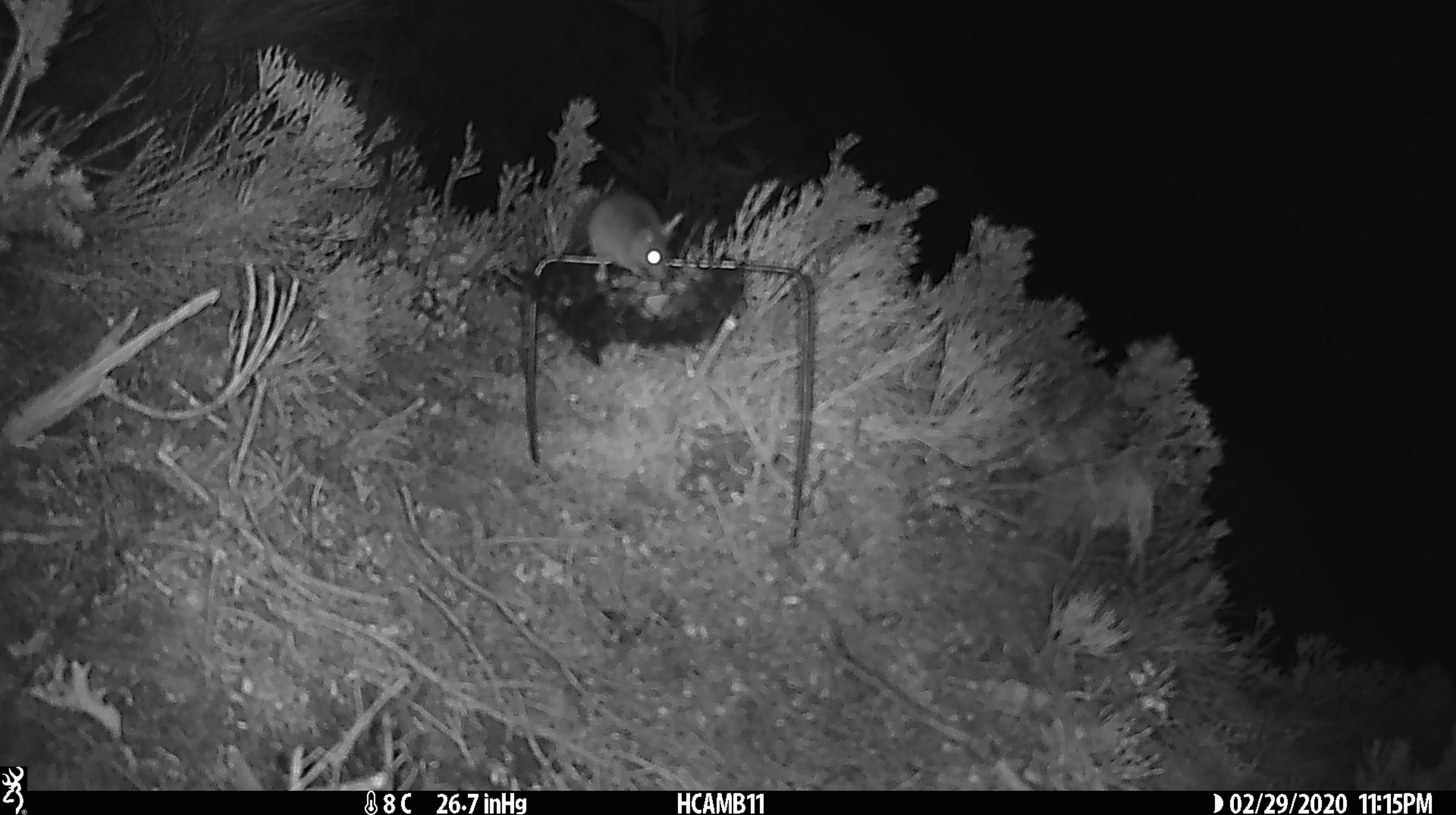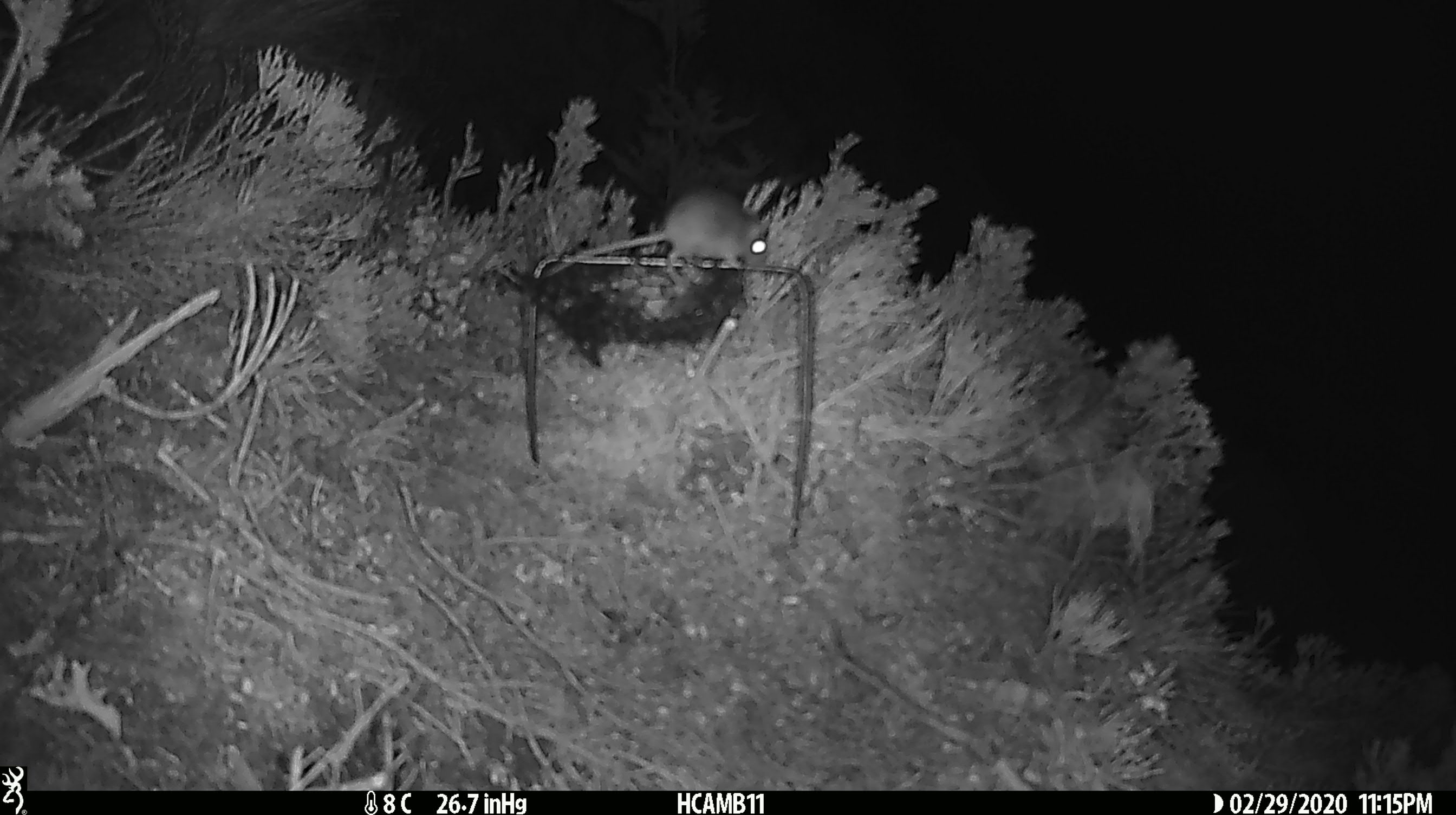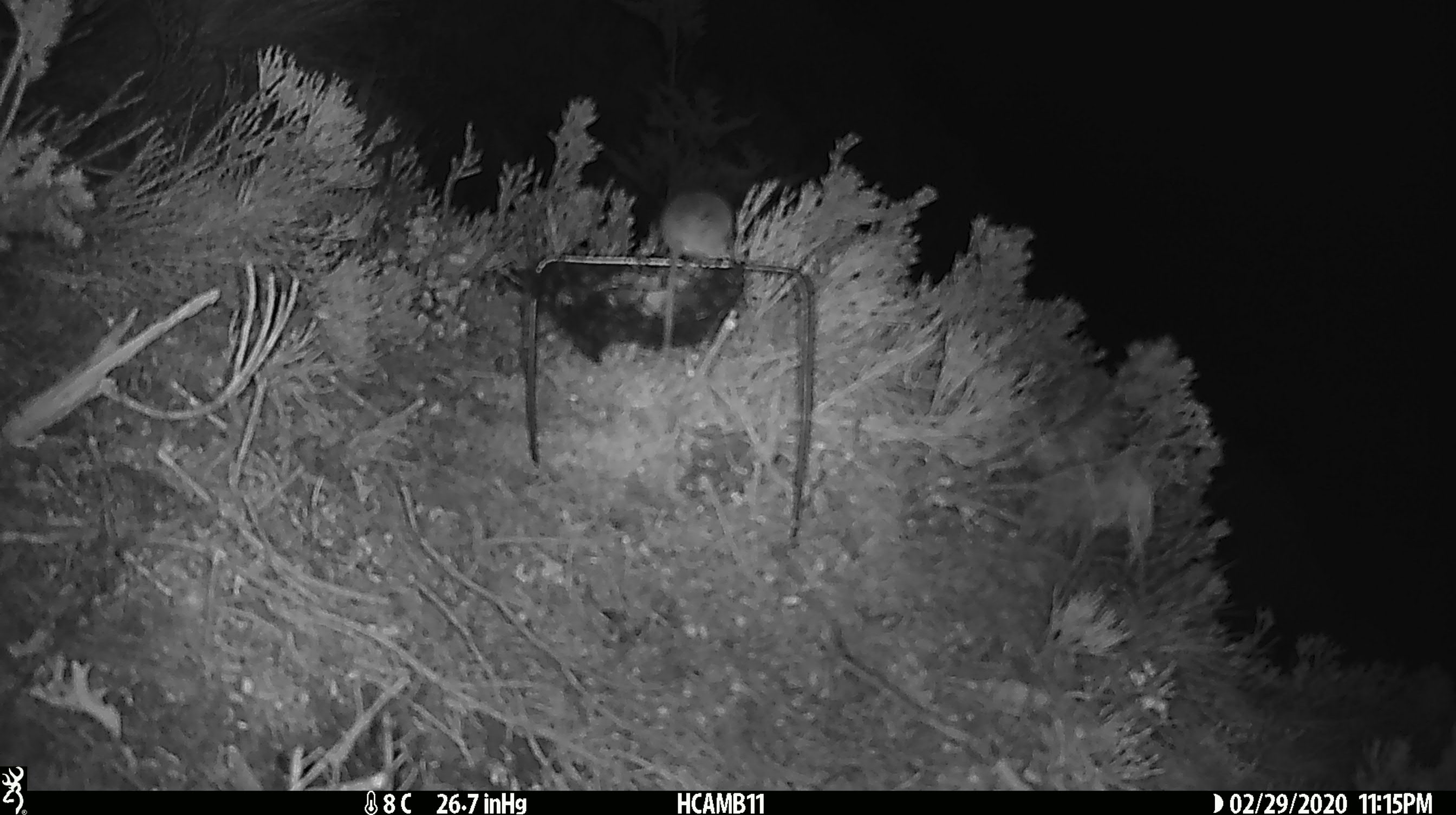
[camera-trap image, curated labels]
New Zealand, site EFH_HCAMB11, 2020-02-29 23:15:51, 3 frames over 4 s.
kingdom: Animalia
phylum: Chordata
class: Mammalia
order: Rodentia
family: Muridae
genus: Mus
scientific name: Mus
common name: mouse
Mouse (Mus).